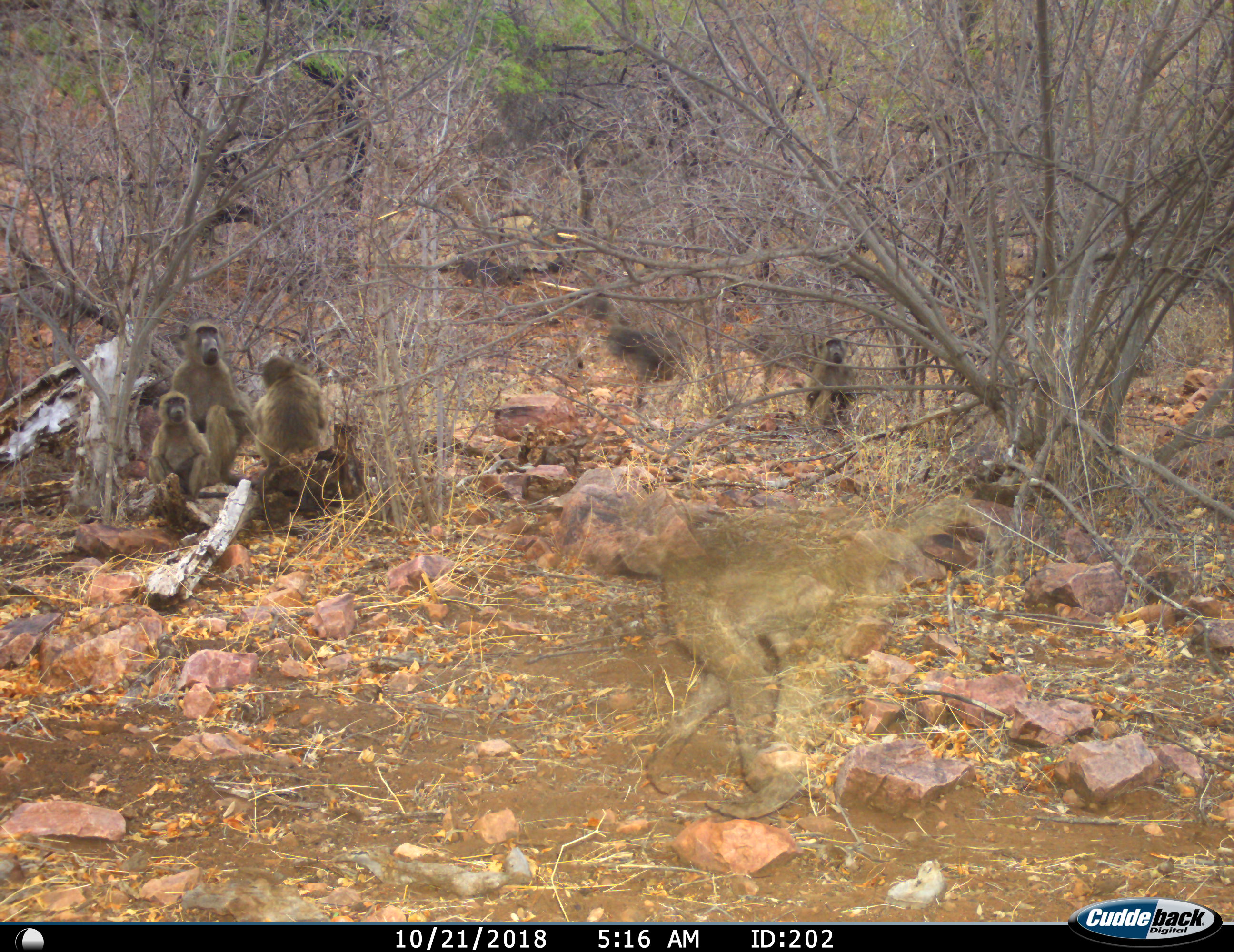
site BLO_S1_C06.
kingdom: Animalia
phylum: Chordata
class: Mammalia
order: Primates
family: Cercopithecidae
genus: Papio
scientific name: Papio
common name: baboon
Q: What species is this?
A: Baboon (Papio).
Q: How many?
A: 6.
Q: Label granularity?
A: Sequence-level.